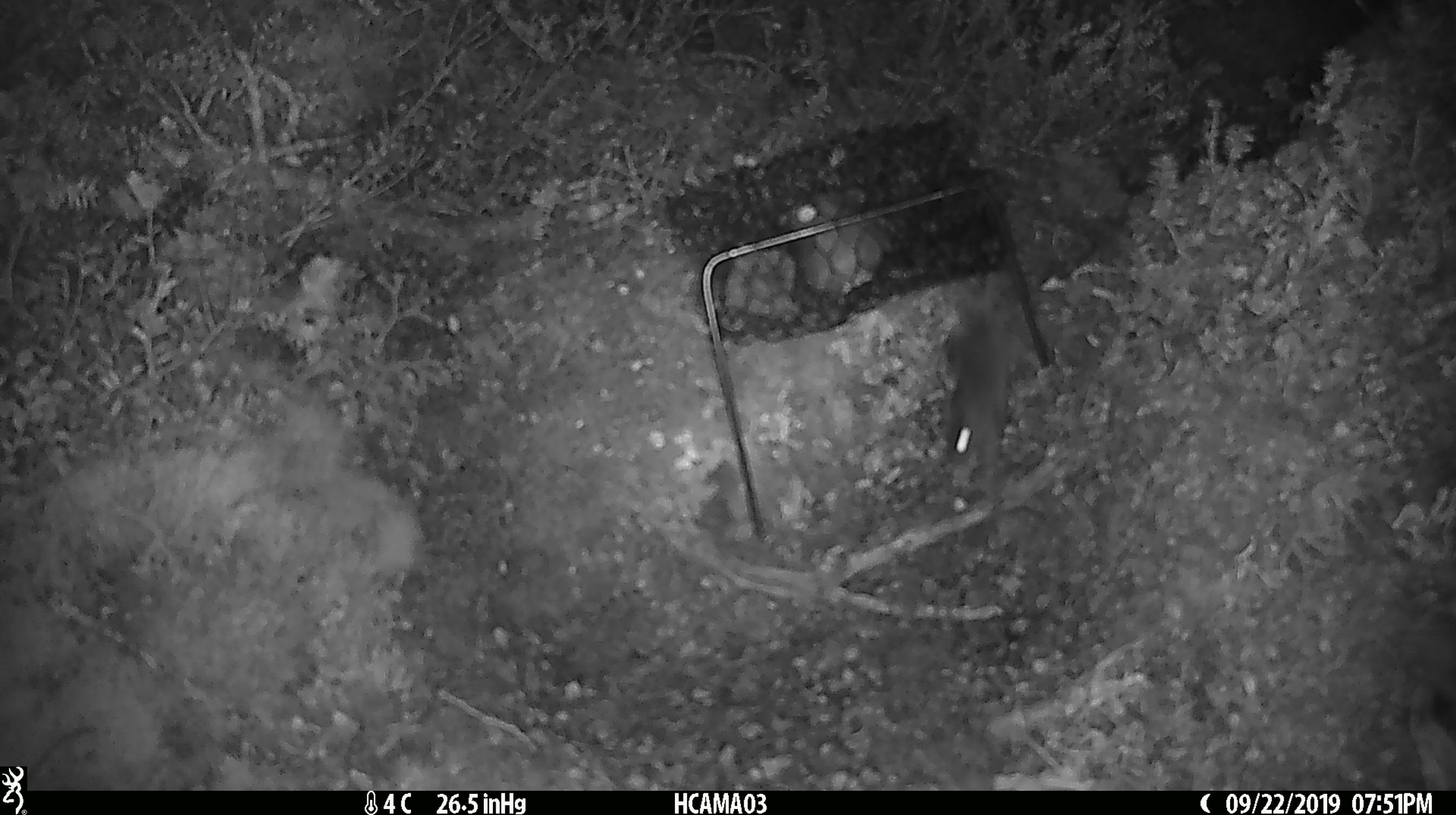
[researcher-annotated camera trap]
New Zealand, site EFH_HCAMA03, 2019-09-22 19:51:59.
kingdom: Animalia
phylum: Chordata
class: Mammalia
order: Rodentia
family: Muridae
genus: Mus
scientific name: Mus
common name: mouse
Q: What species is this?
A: Mouse (Mus).